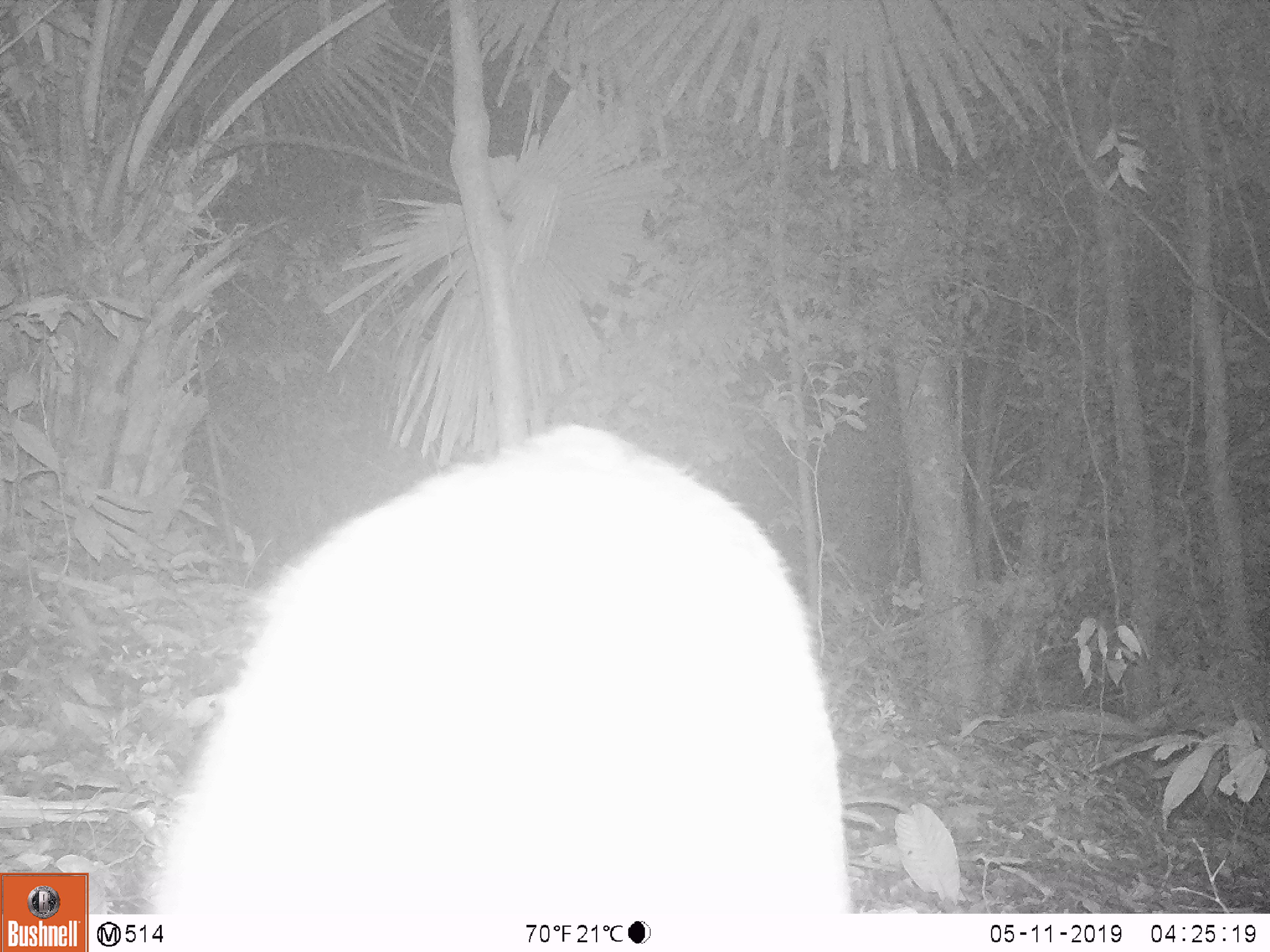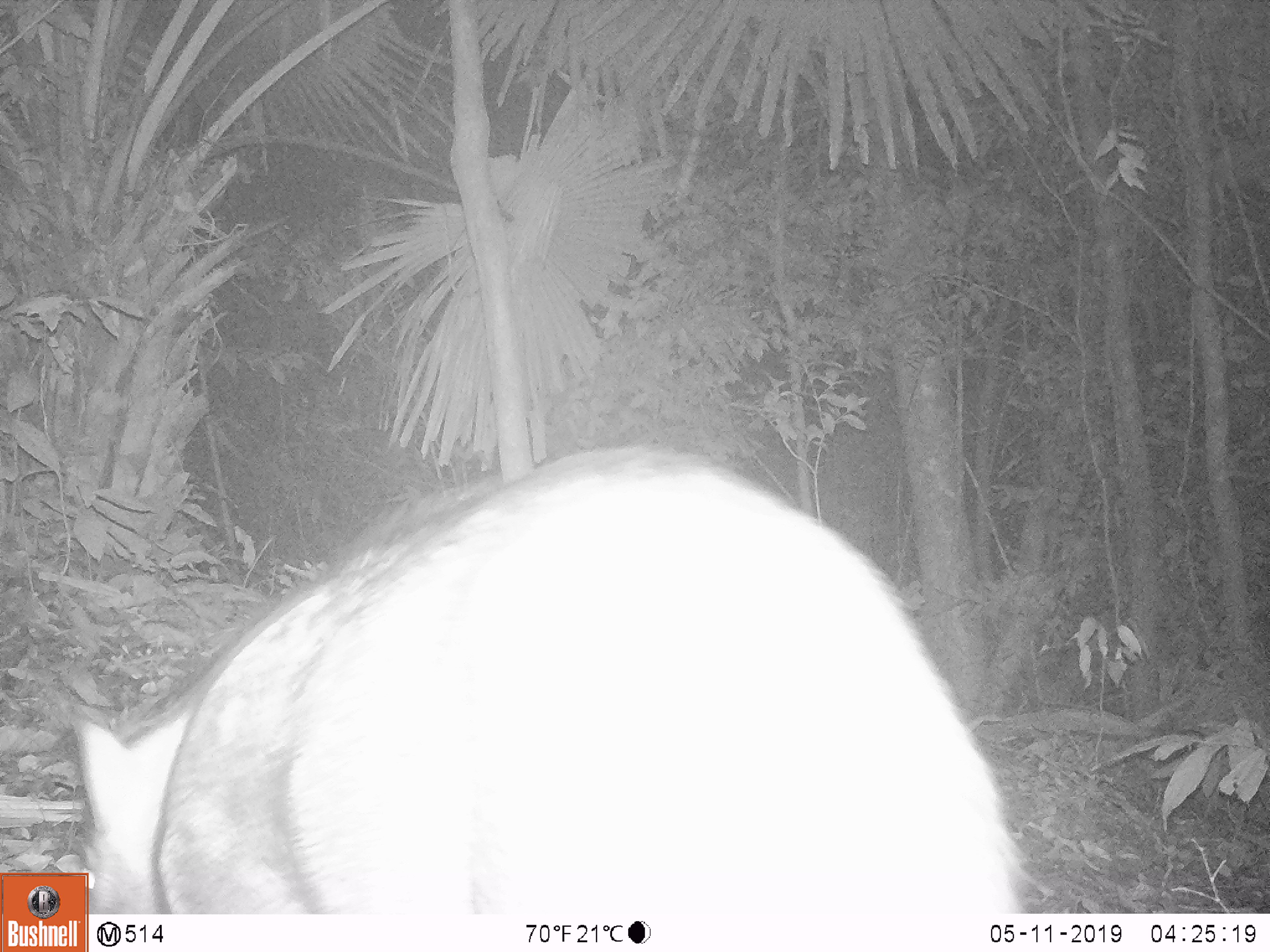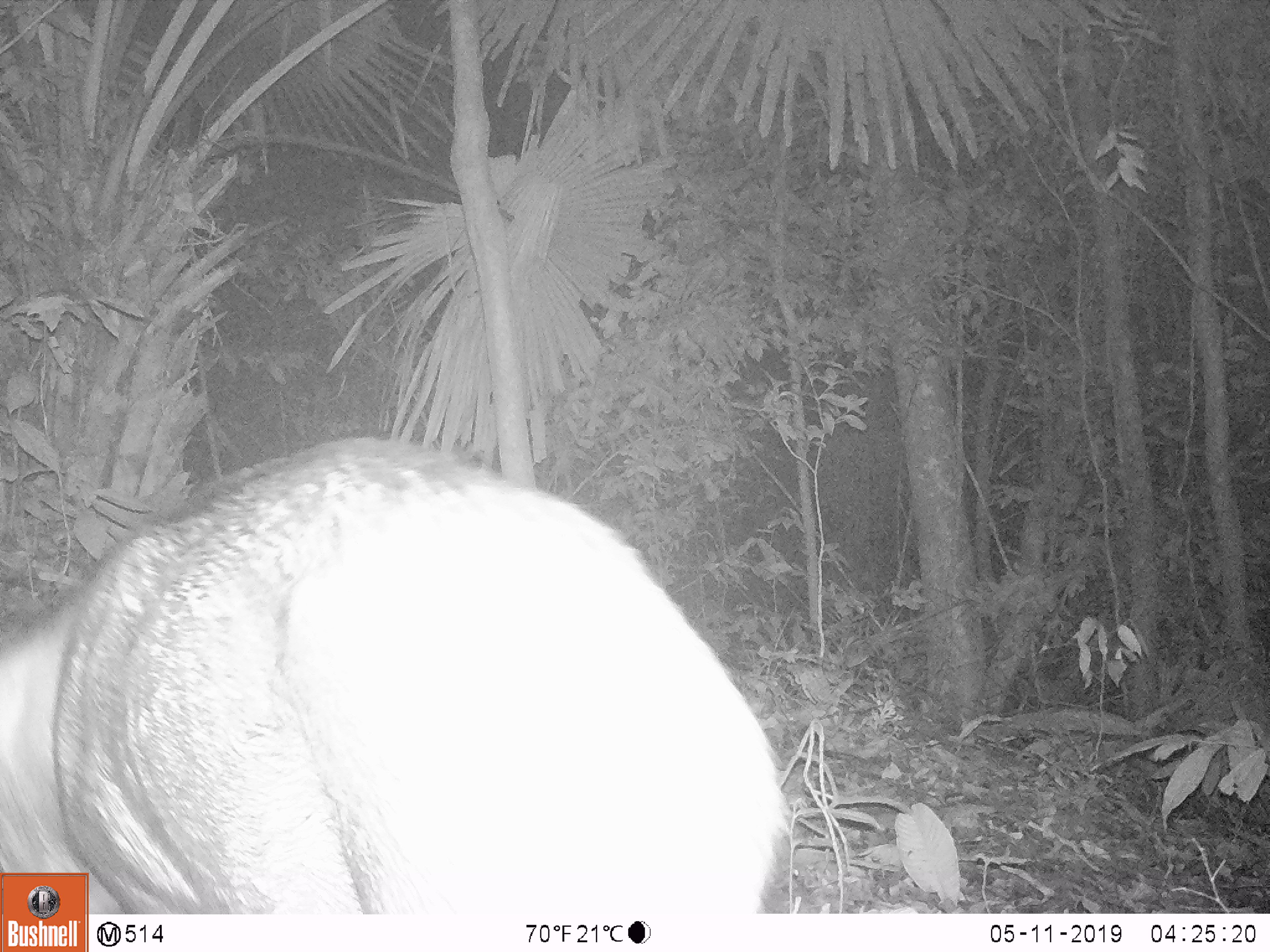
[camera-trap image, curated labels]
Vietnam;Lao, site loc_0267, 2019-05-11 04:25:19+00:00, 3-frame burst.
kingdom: Animalia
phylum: Chordata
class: Mammalia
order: Artiodactyla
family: Suidae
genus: Sus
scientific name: Sus scrofa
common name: eurasian wild pig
Eurasian wild pig (Sus scrofa). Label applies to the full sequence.